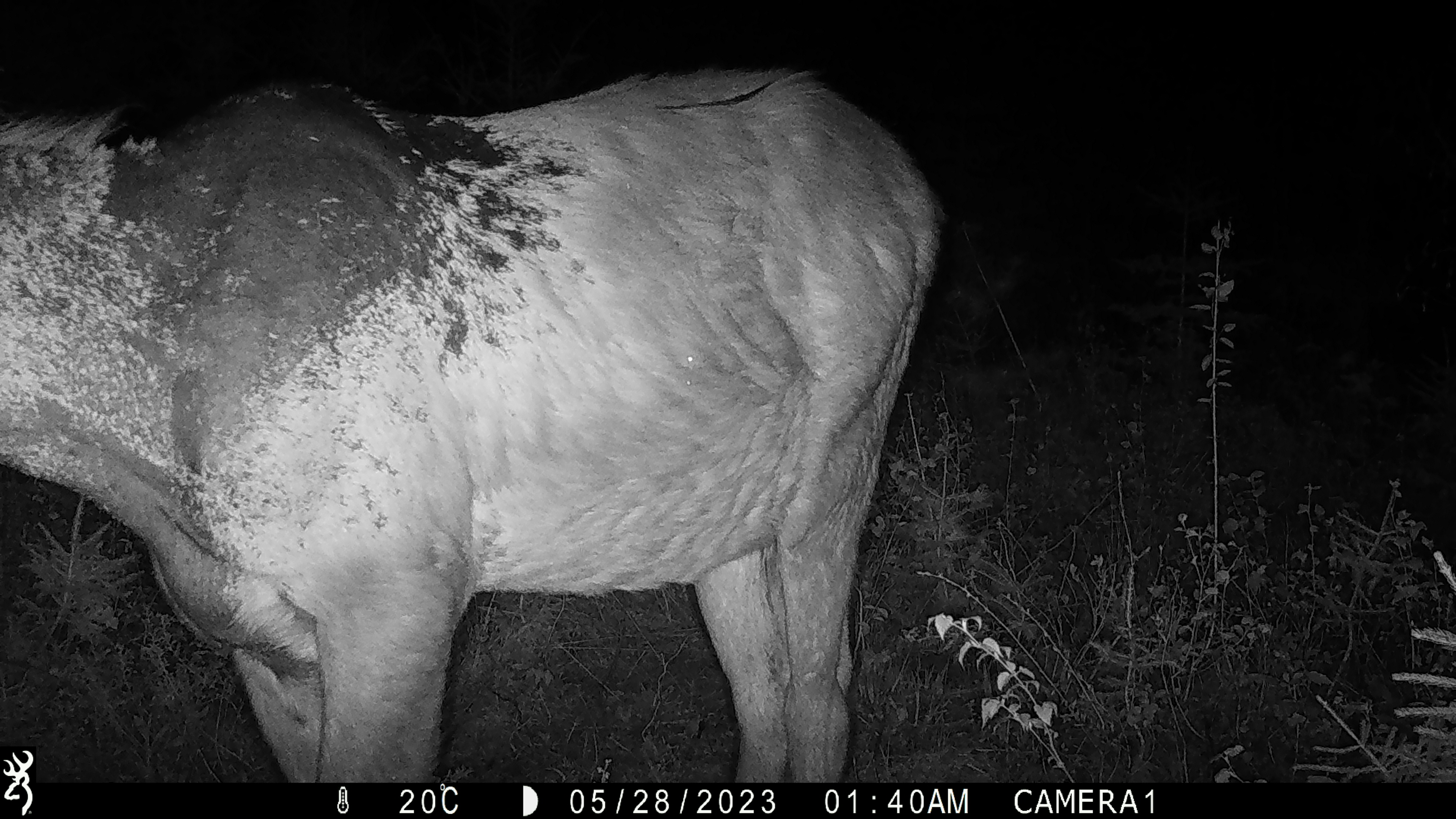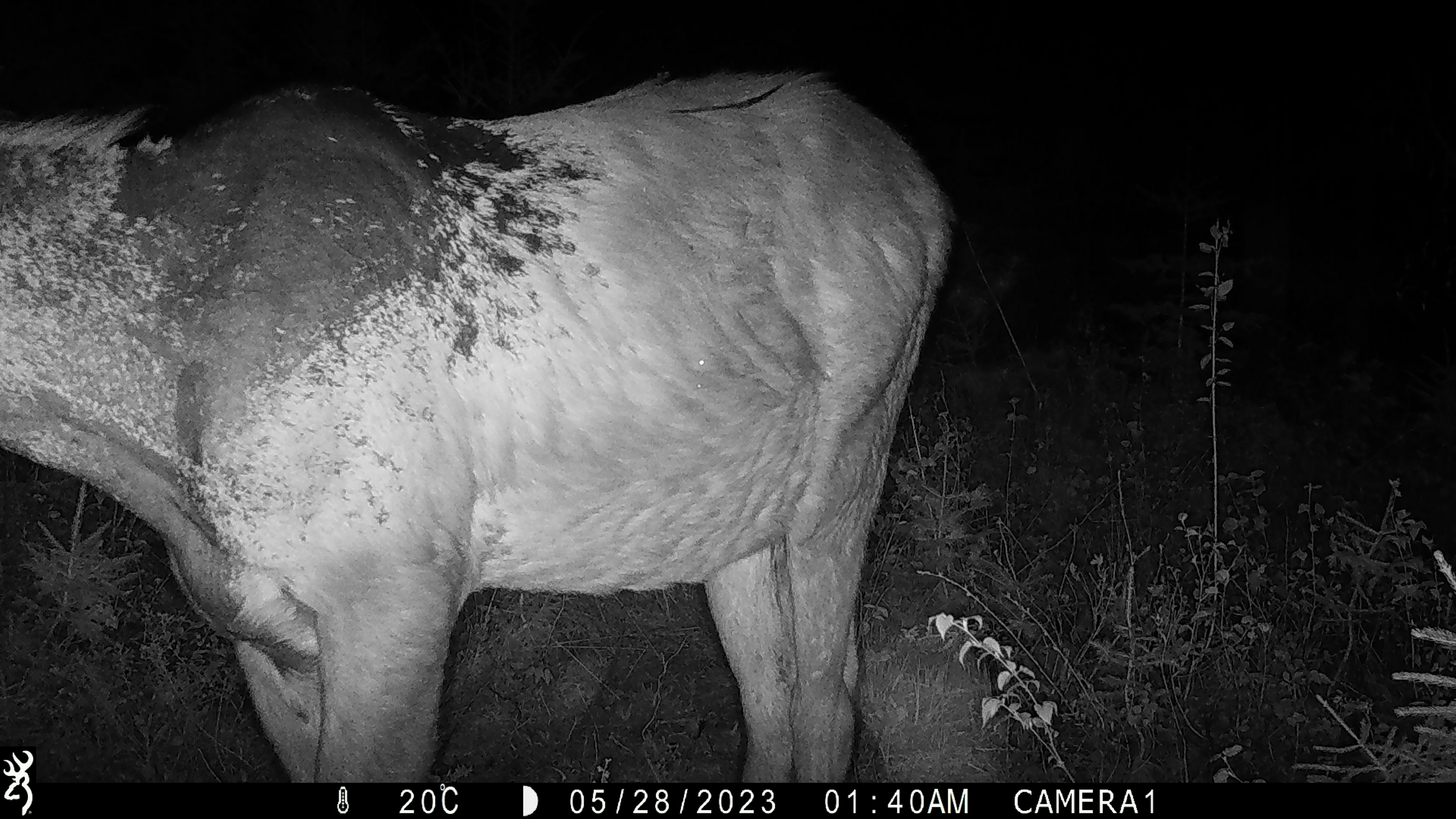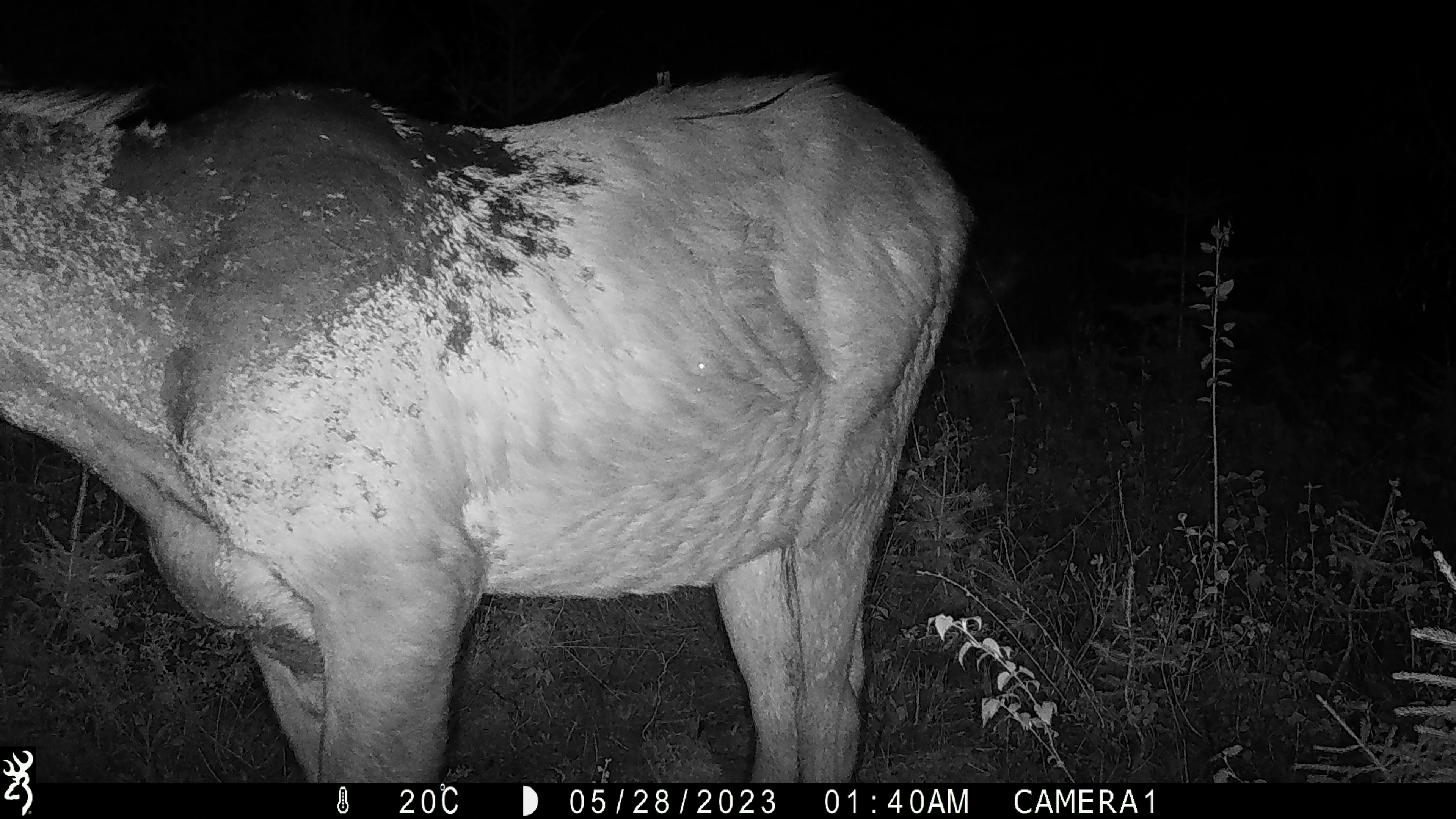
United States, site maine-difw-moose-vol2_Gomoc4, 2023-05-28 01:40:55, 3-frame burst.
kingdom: Animalia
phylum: Chordata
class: Mammalia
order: Artiodactyla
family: Cervidae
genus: Alces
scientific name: Alces alces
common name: moose